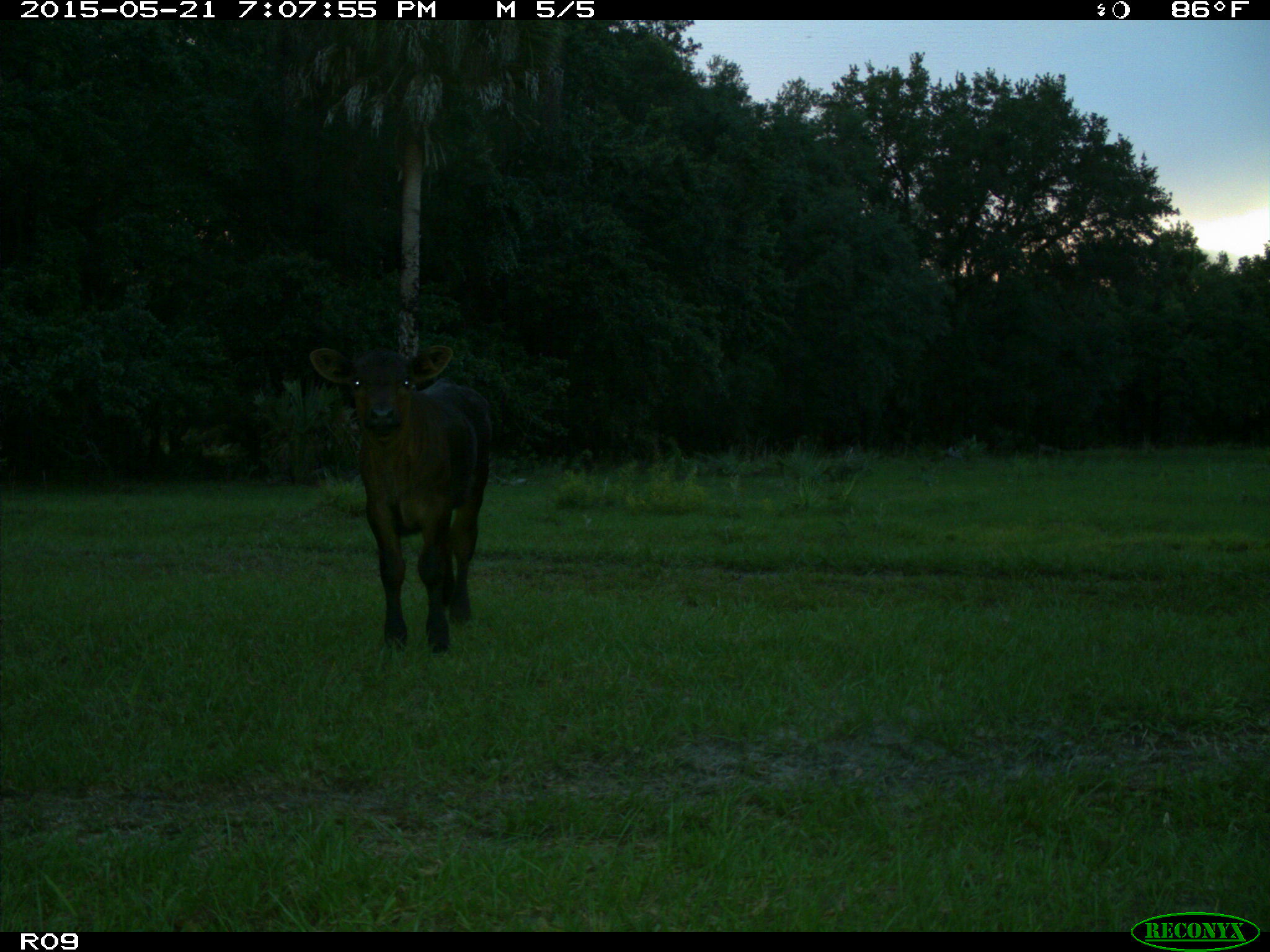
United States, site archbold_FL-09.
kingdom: Animalia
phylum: Chordata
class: Mammalia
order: Artiodactyla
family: Bovidae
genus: Bos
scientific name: Bos taurus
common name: domestic cow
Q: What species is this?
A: Bos taurus (domestic cow).